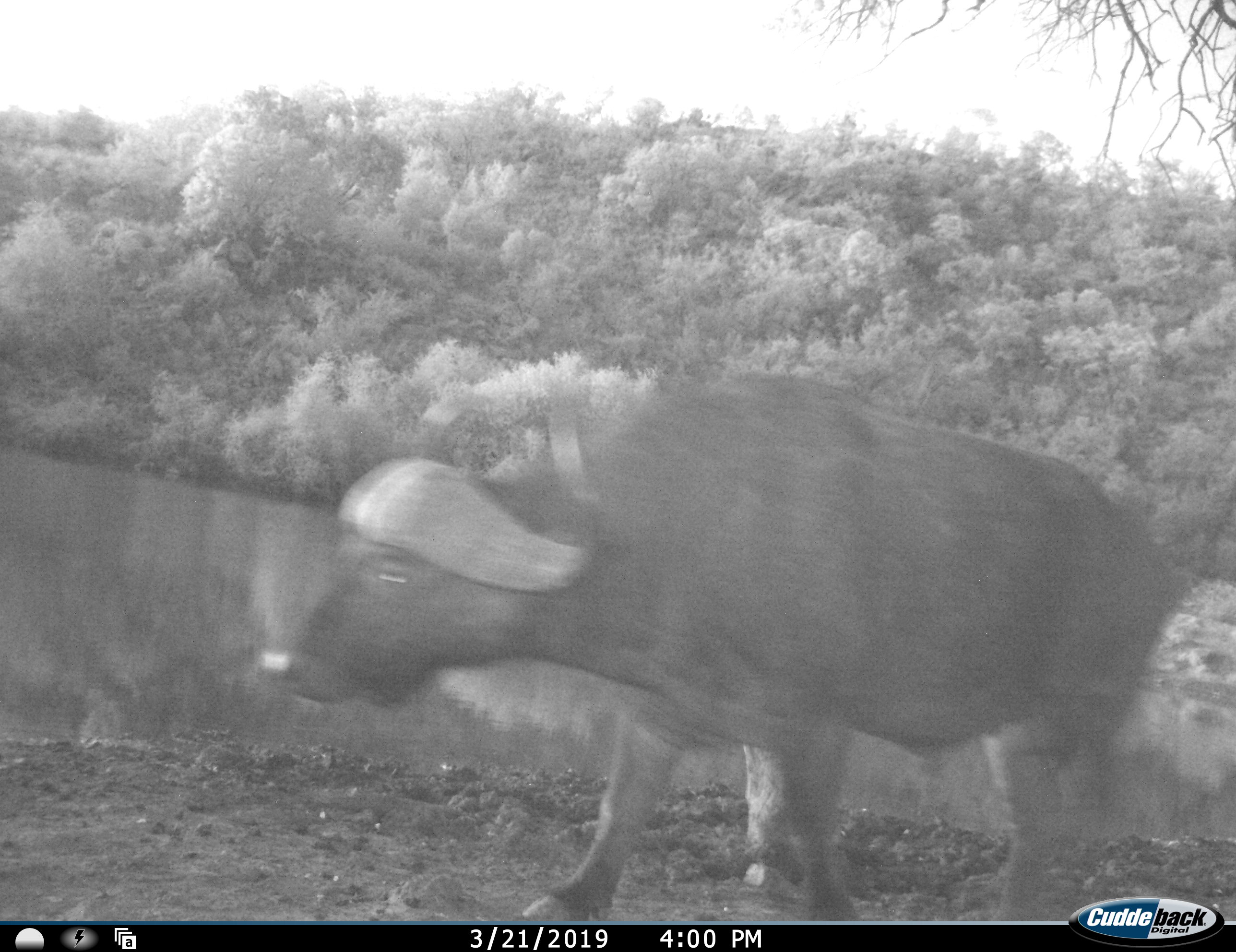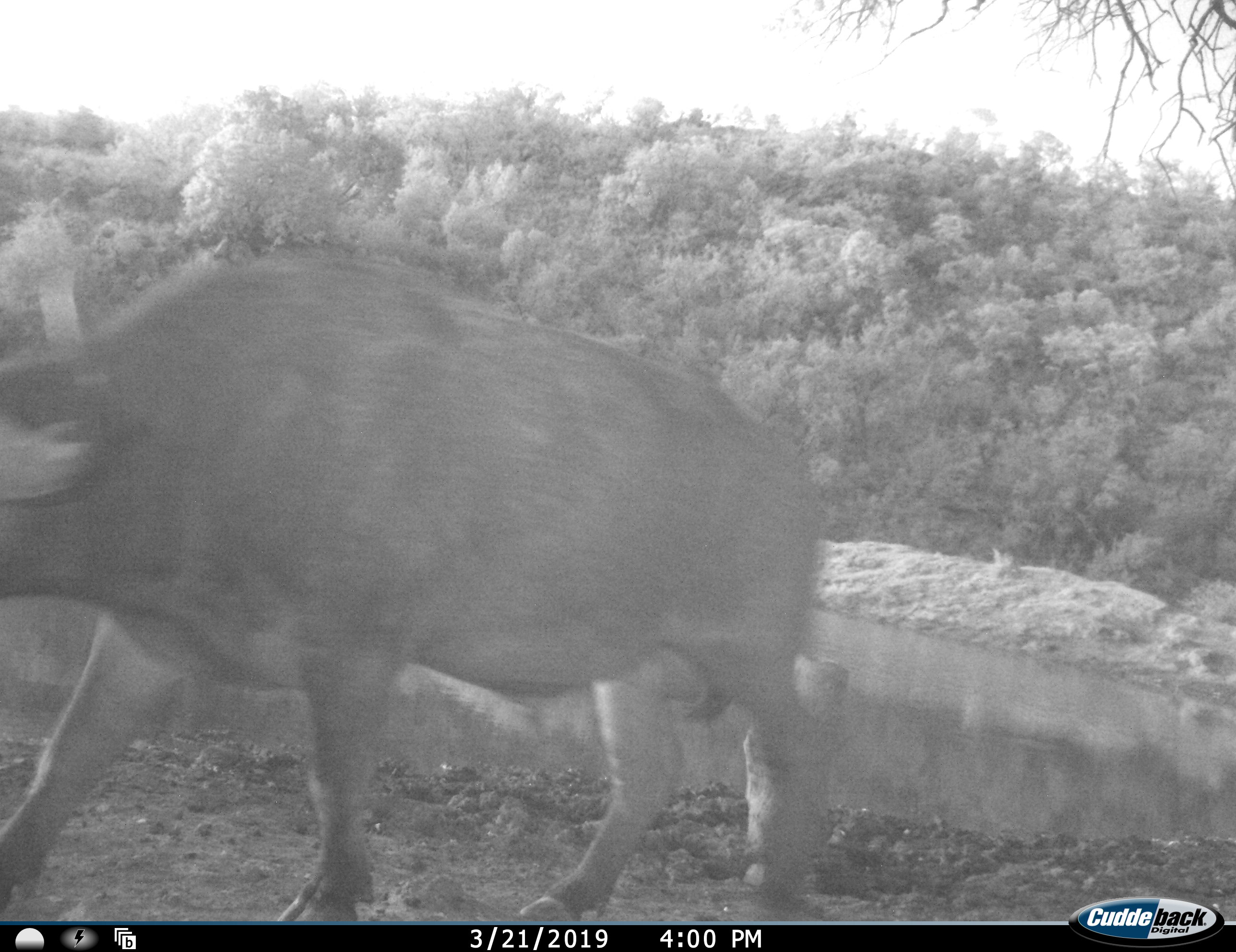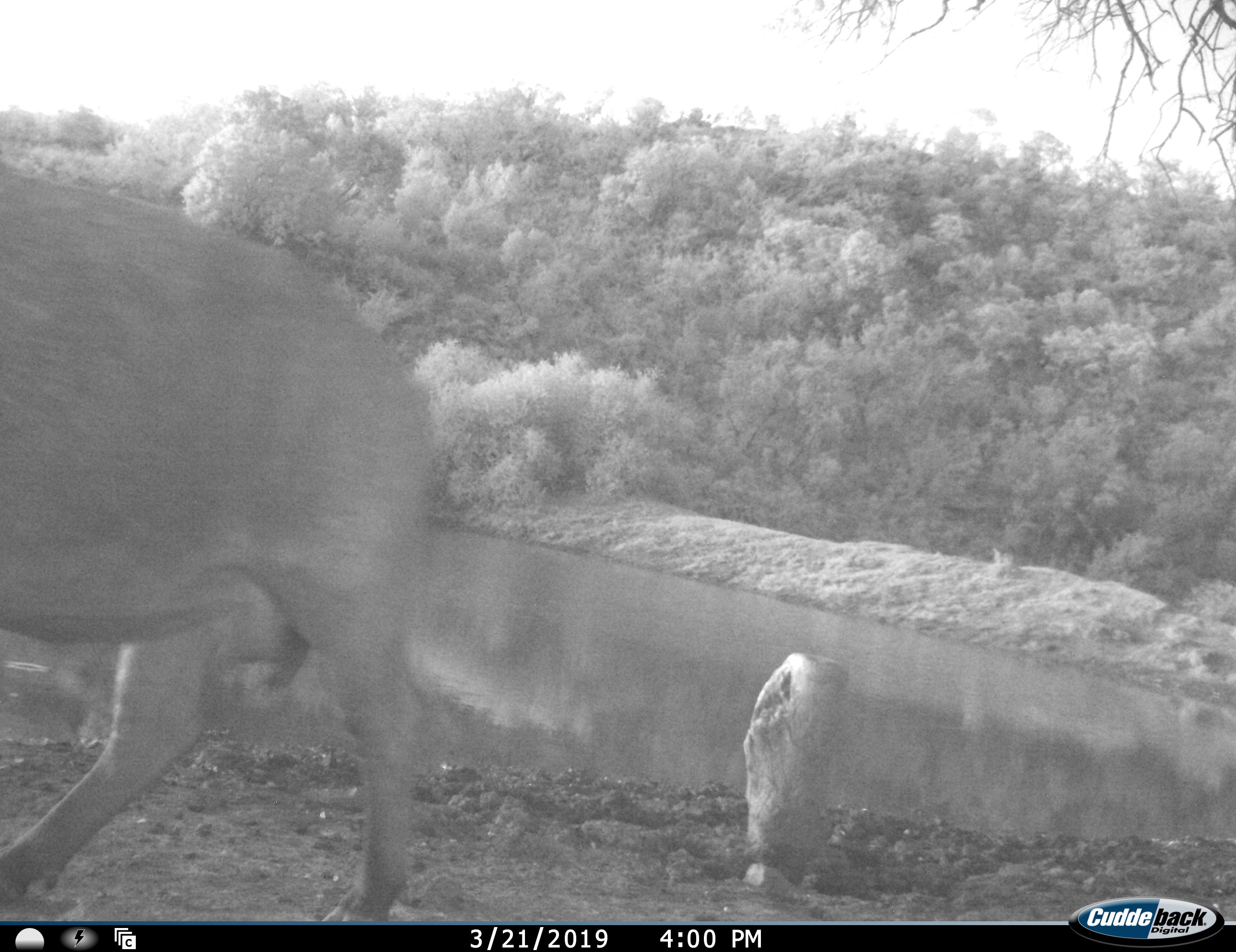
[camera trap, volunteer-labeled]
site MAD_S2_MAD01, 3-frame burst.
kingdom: Animalia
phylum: Chordata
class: Mammalia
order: Artiodactyla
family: Bovidae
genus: Syncerus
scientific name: Syncerus caffer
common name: african buffalo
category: buffalo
Buffalo (african buffalo) (Syncerus caffer), count 1. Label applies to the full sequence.